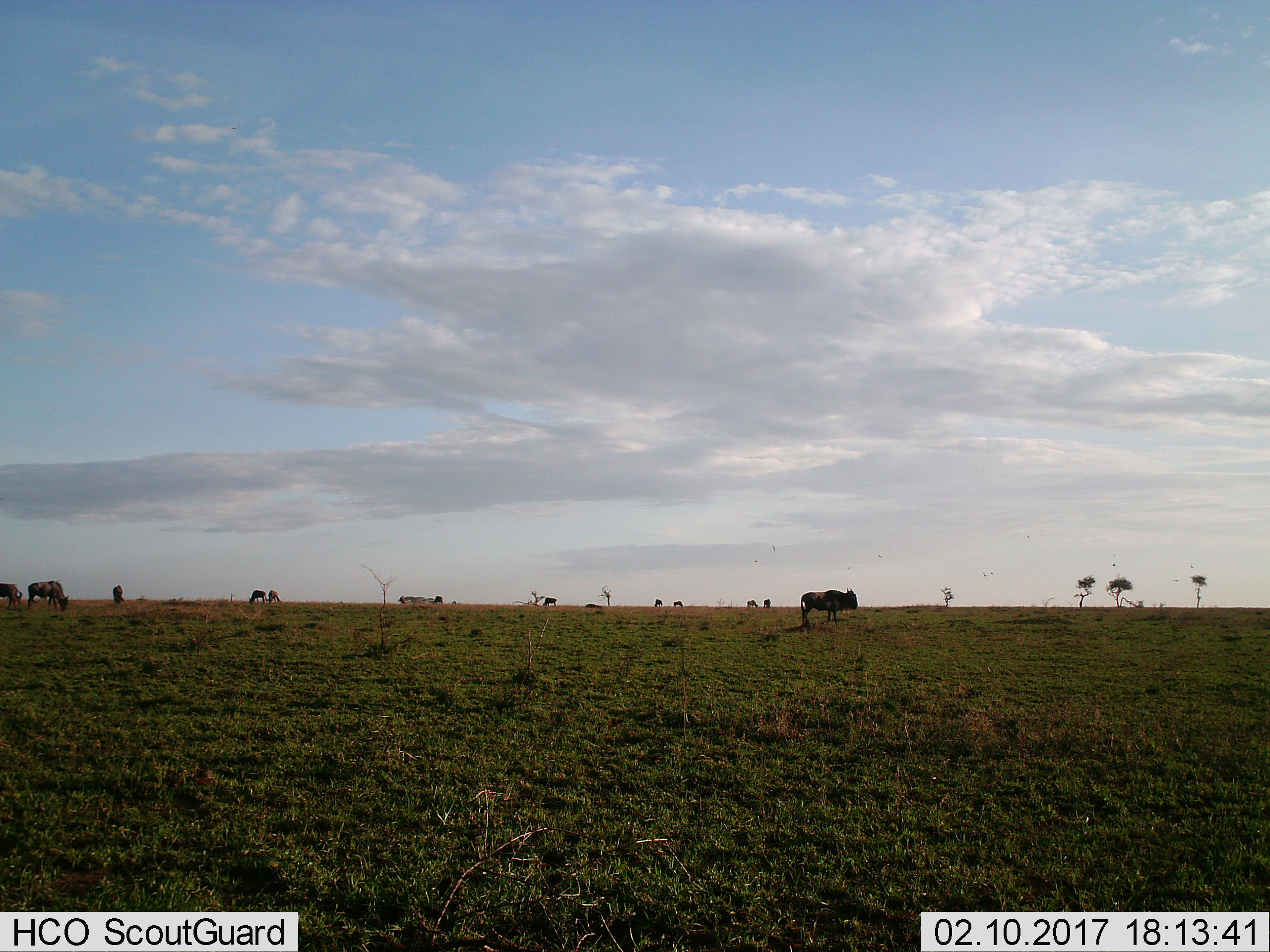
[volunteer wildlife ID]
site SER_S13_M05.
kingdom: Animalia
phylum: Chordata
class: Mammalia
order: Artiodactyla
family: Bovidae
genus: Connochaetes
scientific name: Connochaetes taurinus taurinus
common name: blue wildebeest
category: wildebeestblue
Wildebeestblue (blue wildebeest) (Connochaetes taurinus taurinus), count 11-50. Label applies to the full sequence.